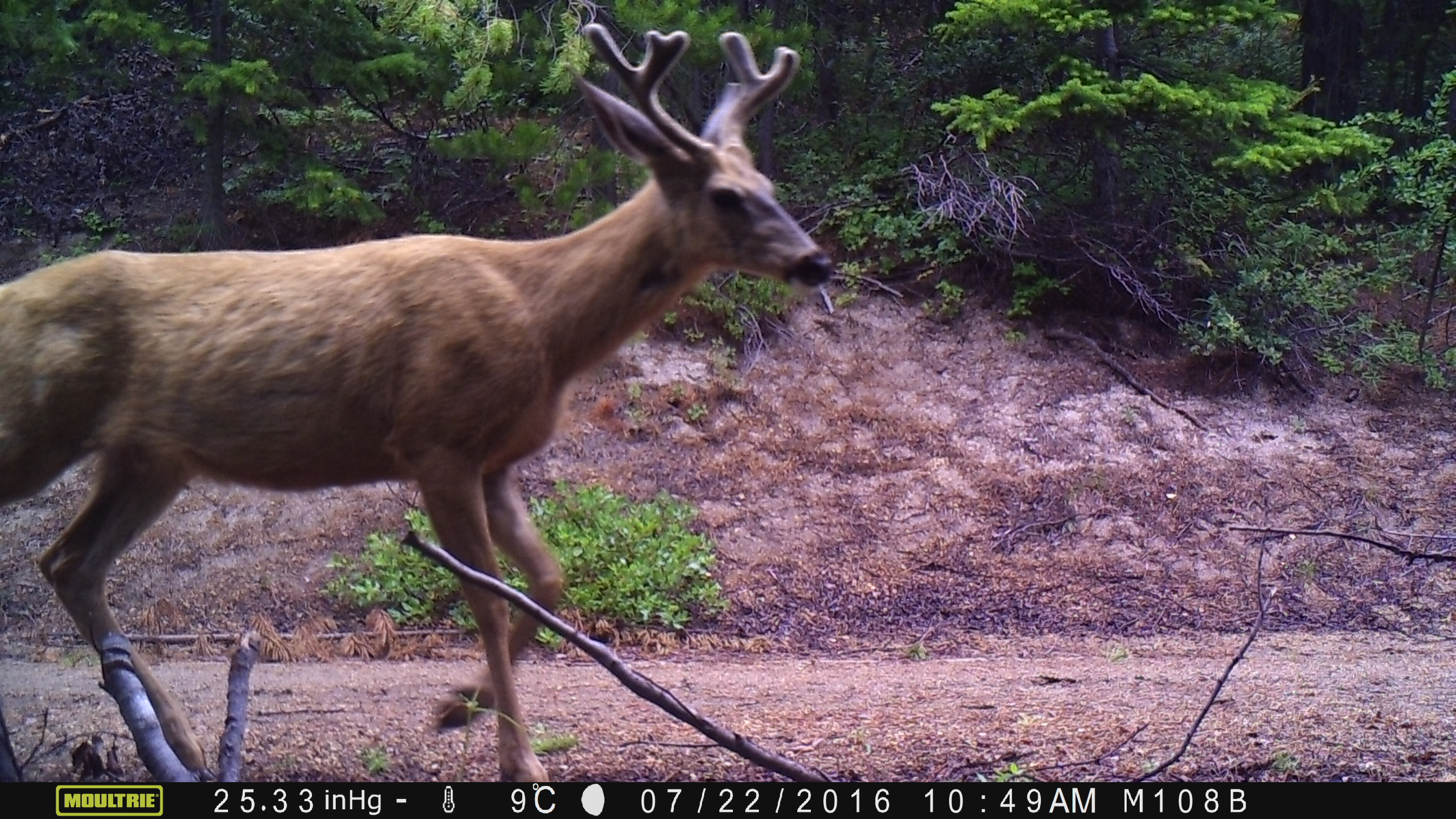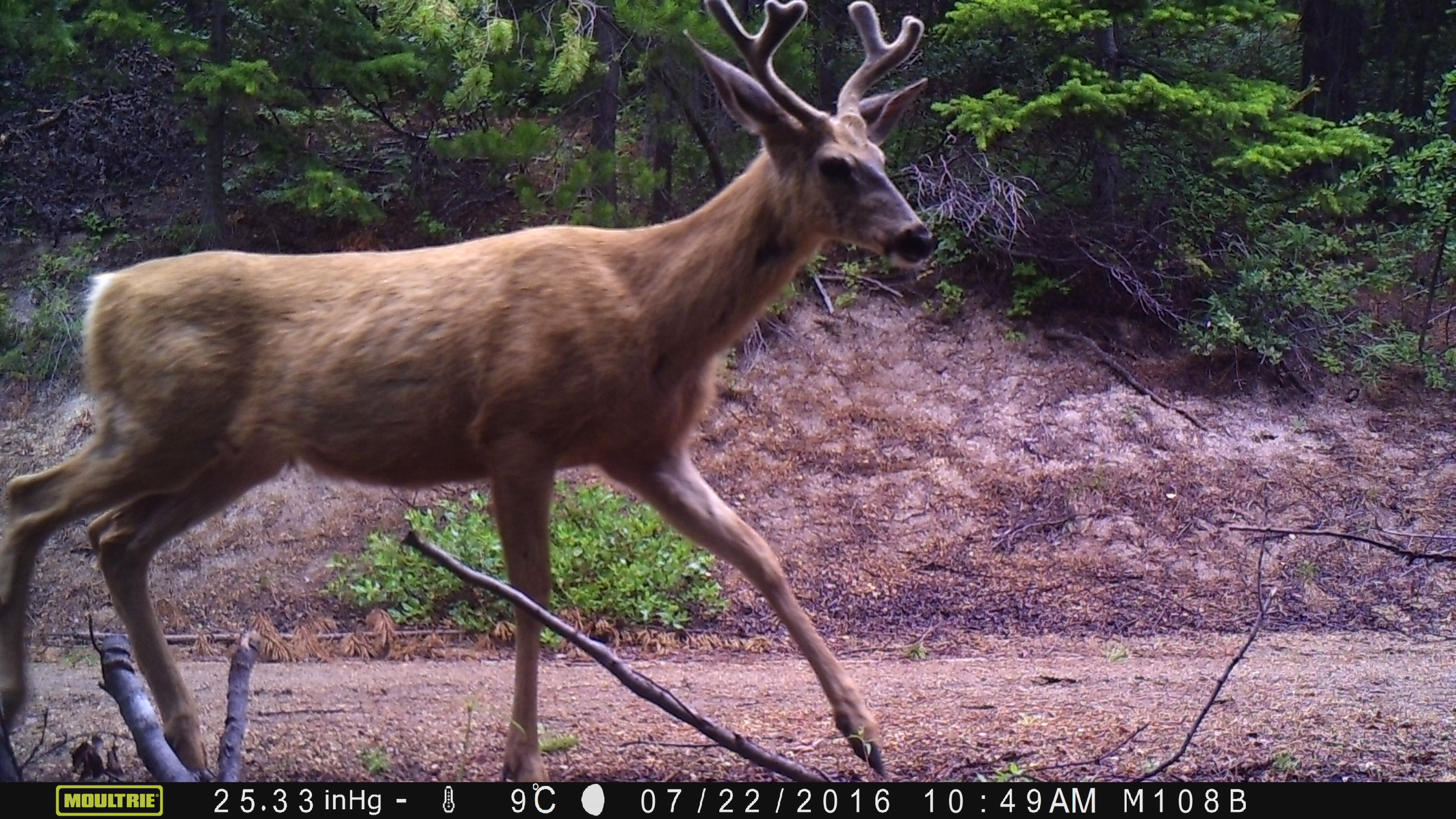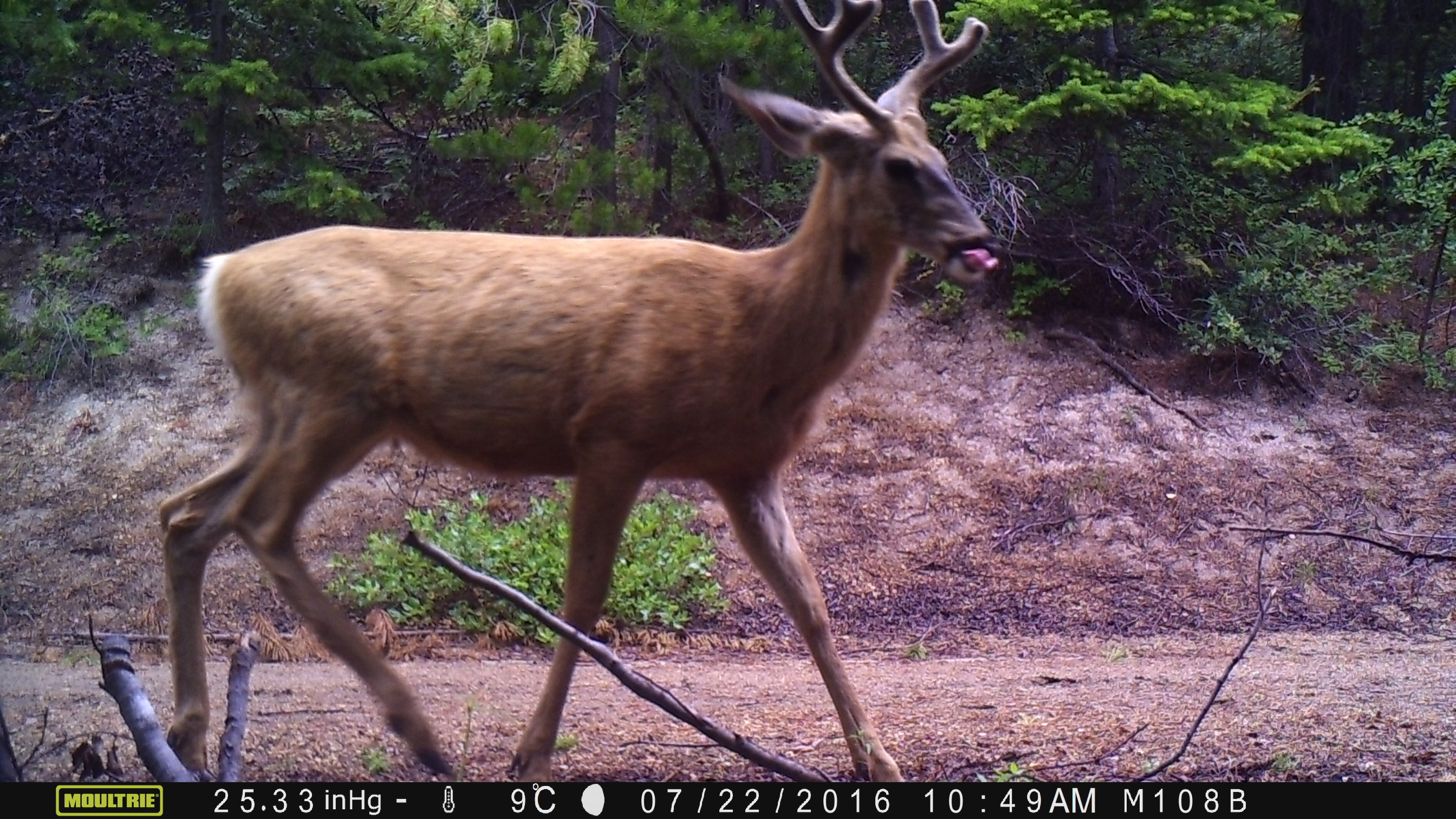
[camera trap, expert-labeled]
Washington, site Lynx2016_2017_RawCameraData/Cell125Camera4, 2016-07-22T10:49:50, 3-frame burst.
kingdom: Animalia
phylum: Chordata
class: Mammalia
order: Artiodactyla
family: Cervidae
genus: Odocoileus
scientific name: Odocoileus hemionus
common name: mule deer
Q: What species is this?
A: Odocoileus hemionus (mule deer).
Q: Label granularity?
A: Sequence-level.